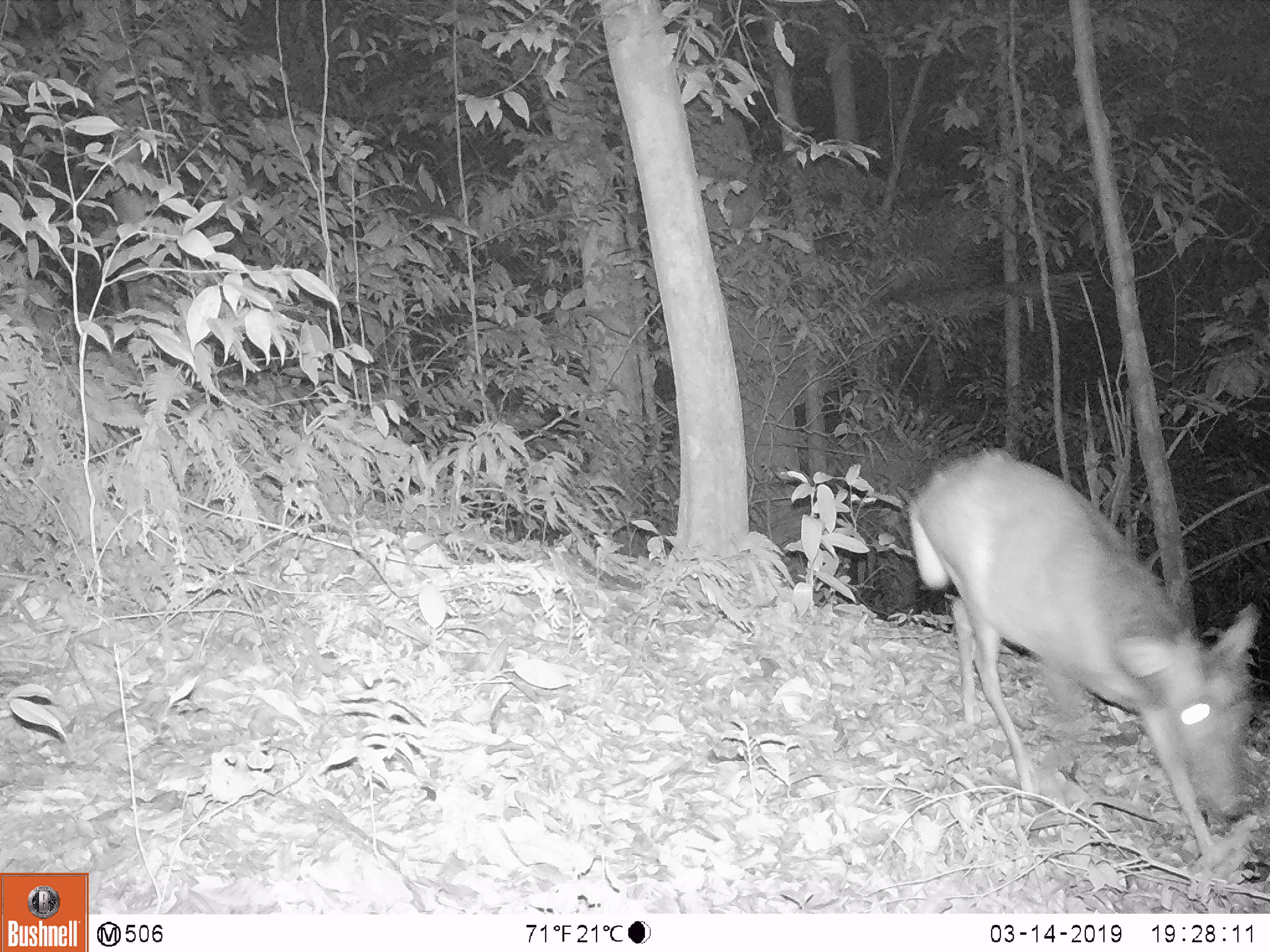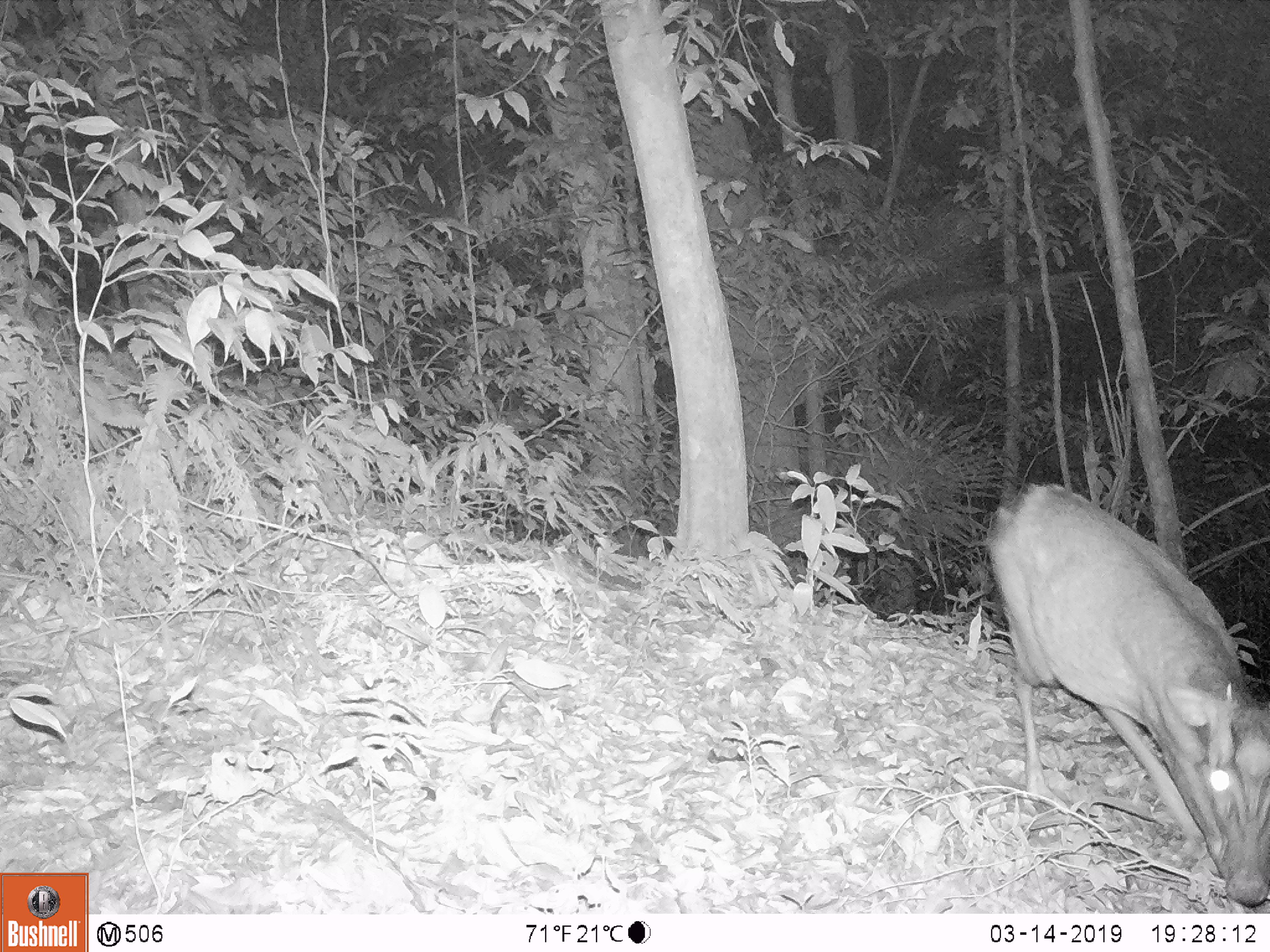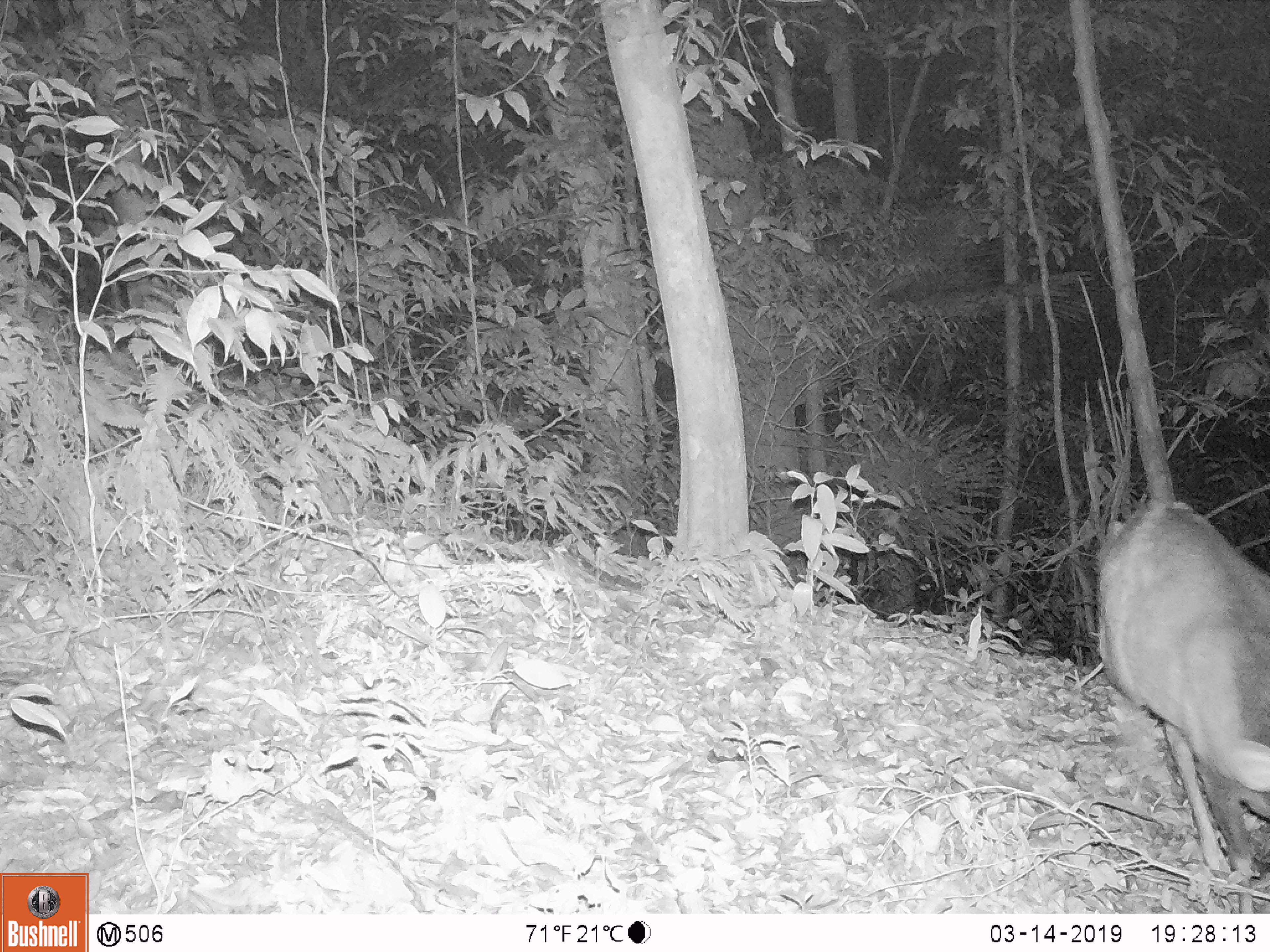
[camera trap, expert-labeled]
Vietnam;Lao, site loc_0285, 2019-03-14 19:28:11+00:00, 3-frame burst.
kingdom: Animalia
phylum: Chordata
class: Mammalia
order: Artiodactyla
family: Cervidae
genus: Muntiacus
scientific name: Muntiacus rooseveltorum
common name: roosevelt's muntjac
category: roosevelts muntjac group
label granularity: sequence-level